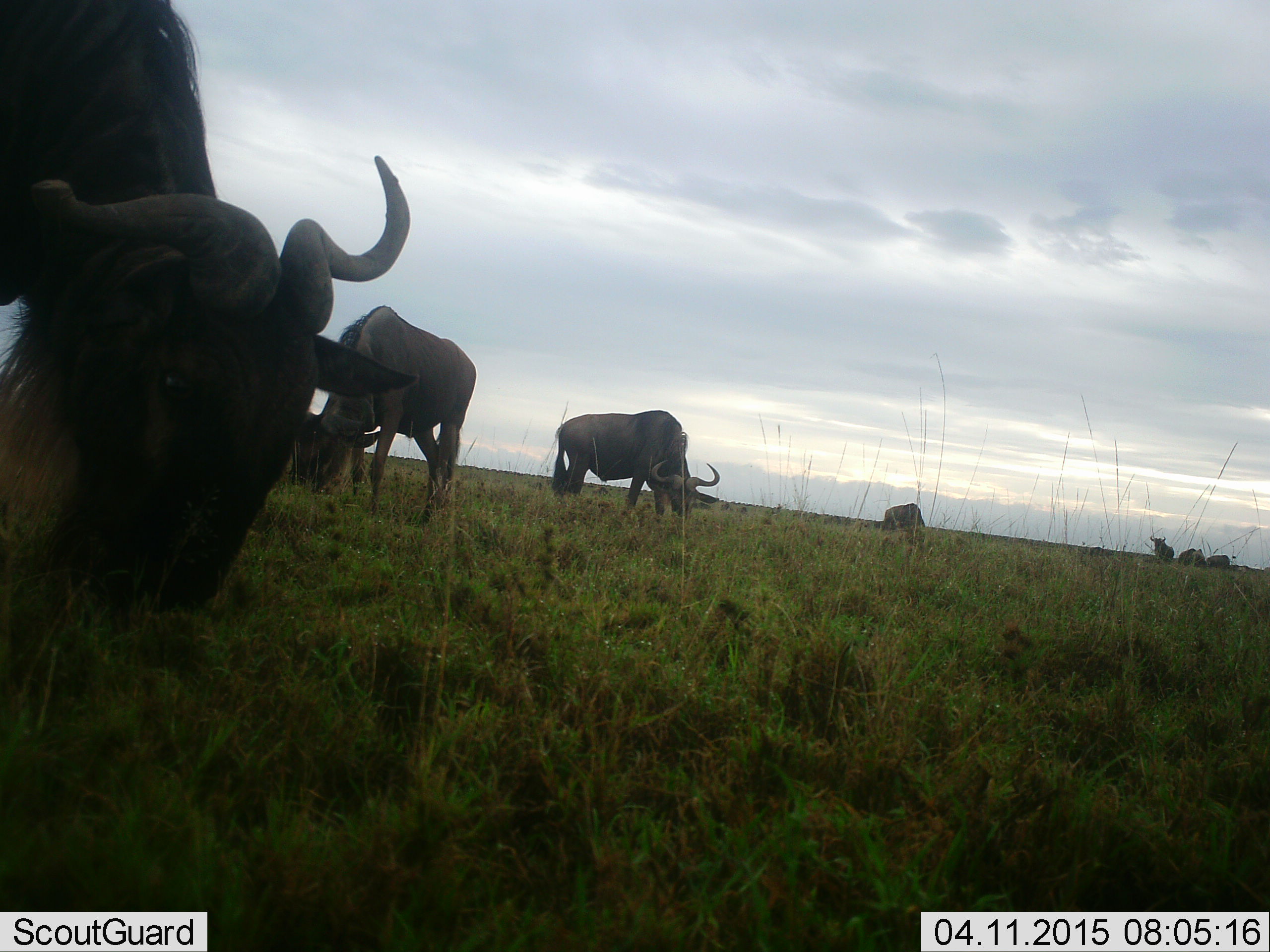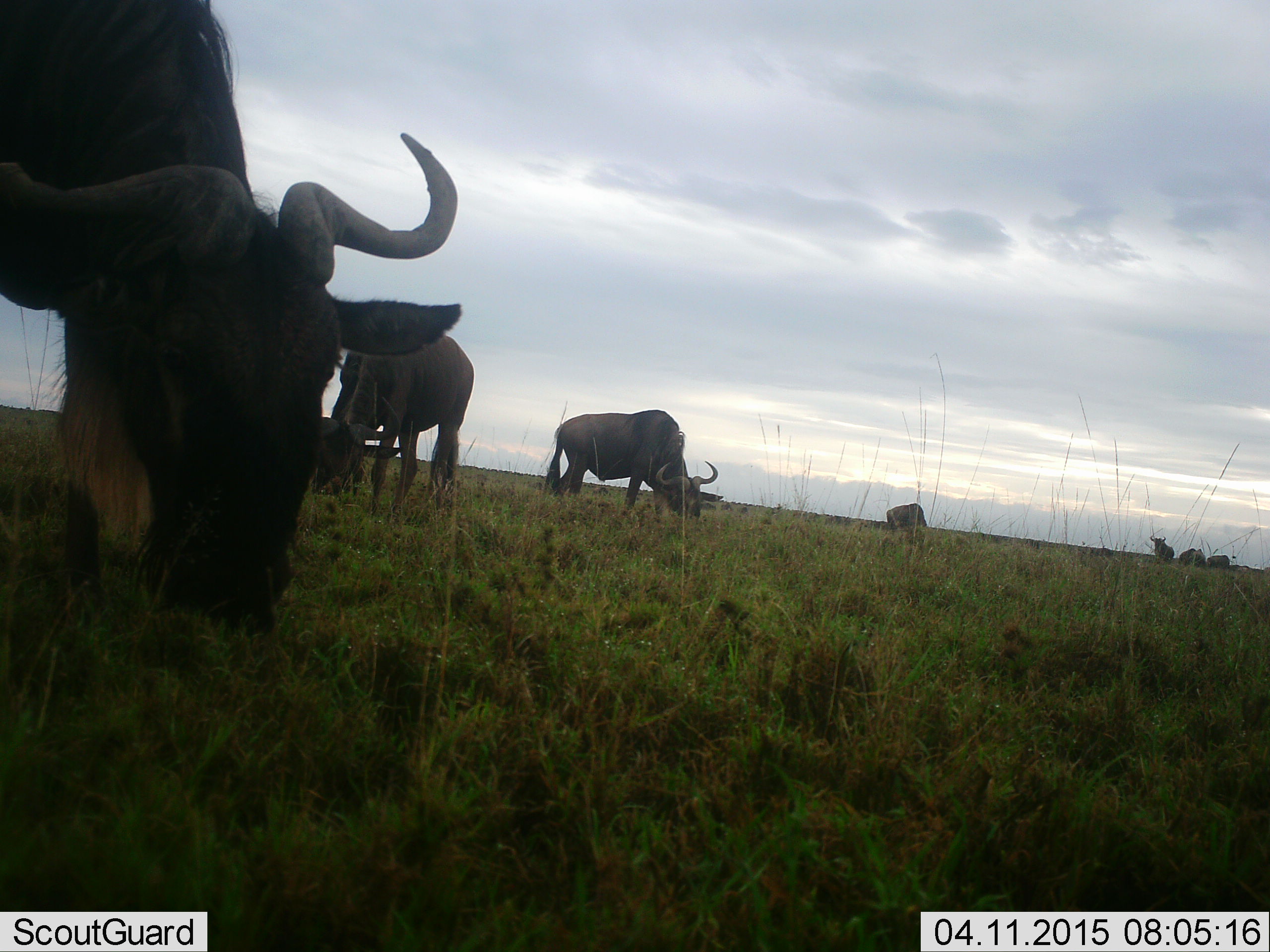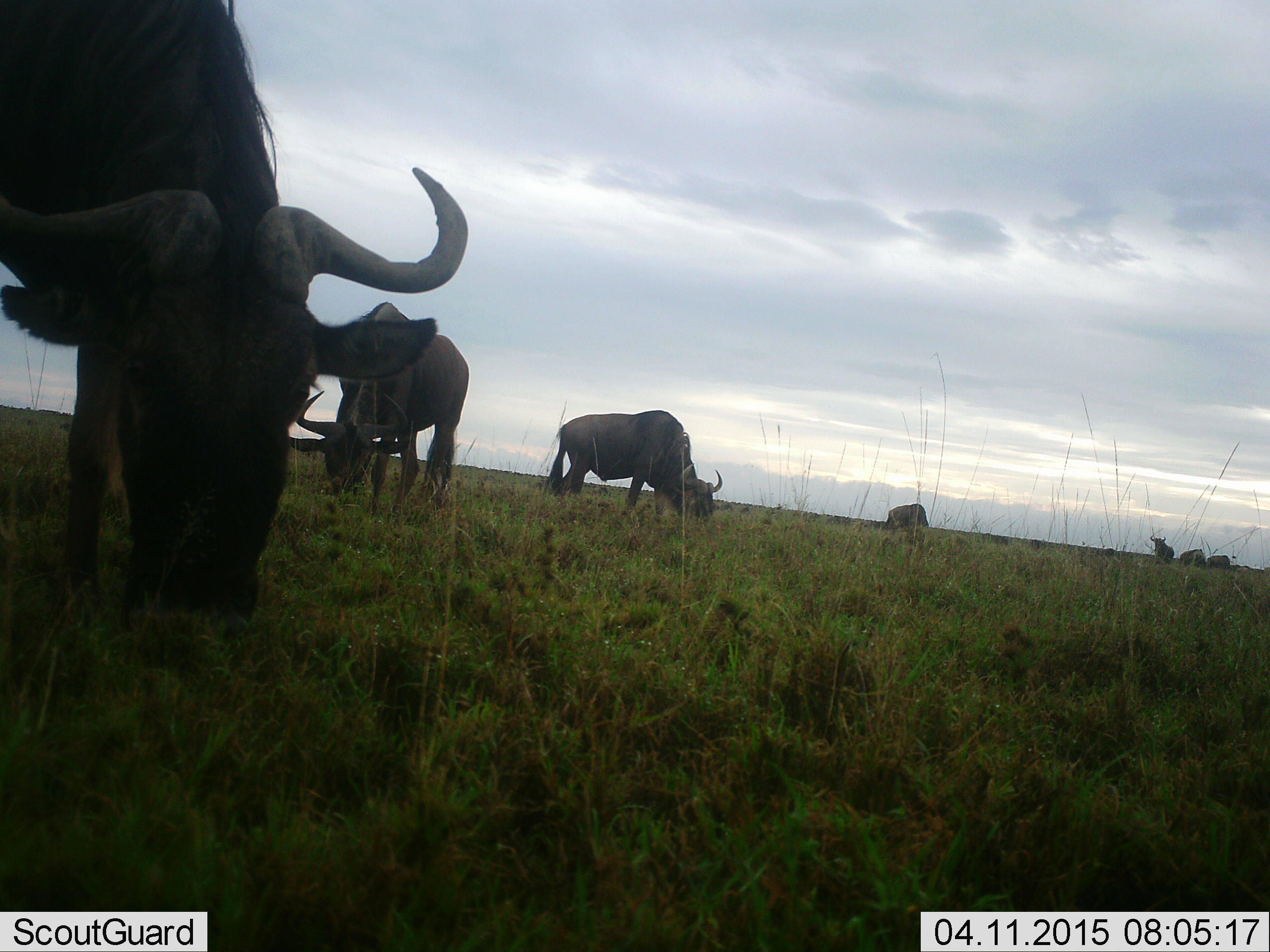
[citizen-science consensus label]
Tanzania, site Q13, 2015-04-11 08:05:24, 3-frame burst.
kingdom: Animalia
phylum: Chordata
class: Mammalia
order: Artiodactyla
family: Bovidae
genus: Connochaetes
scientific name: Connochaetes taurinus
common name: blue wildebeest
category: wildebeest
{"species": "wildebeest (blue wildebeest) (Connochaetes taurinus)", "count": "7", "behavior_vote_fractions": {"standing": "70%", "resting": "0%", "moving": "20%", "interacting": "0%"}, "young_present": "0%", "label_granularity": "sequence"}